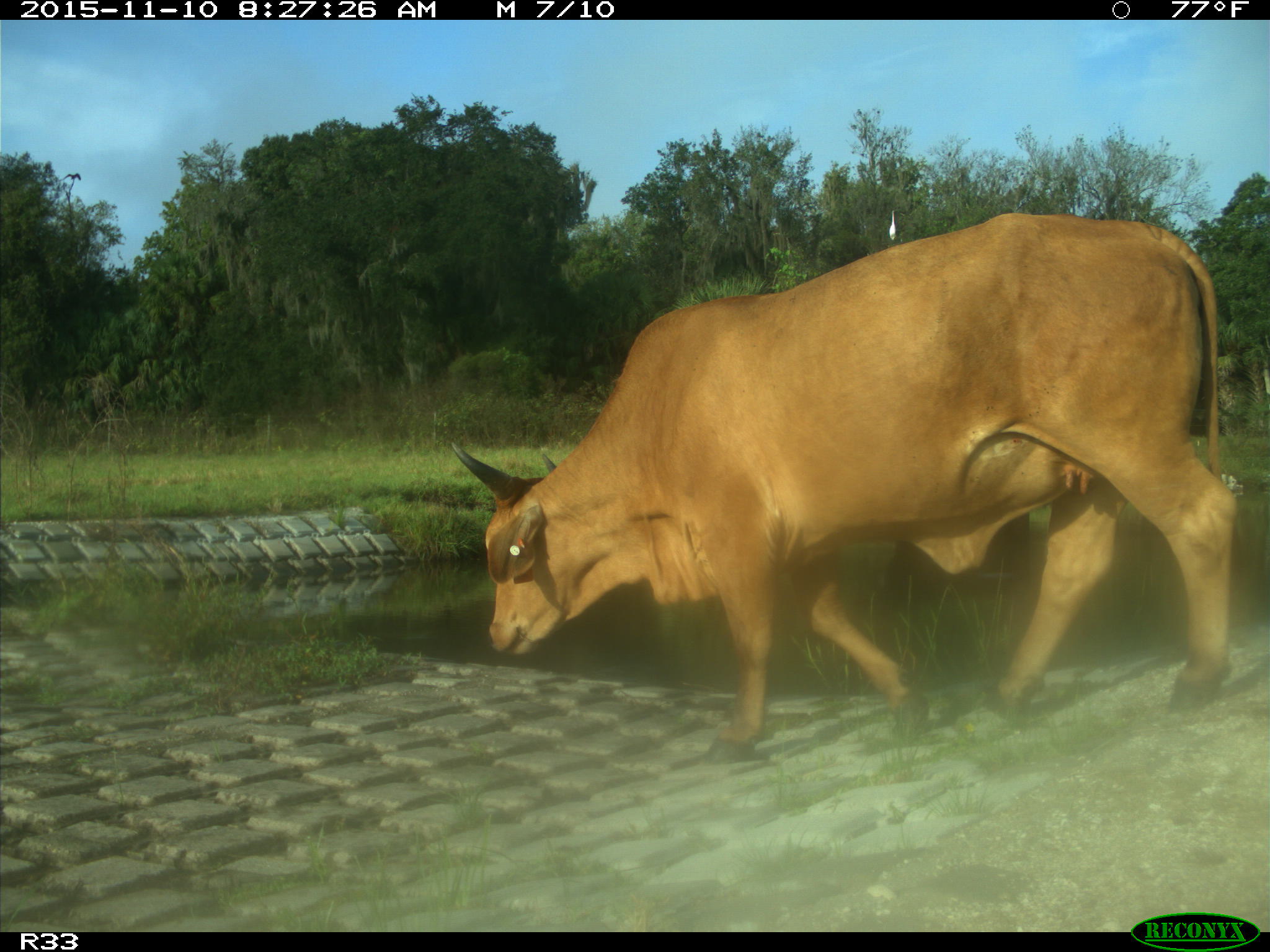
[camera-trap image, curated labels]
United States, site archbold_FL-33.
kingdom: Animalia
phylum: Chordata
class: Mammalia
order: Artiodactyla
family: Bovidae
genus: Bos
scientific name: Bos taurus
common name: domestic cow